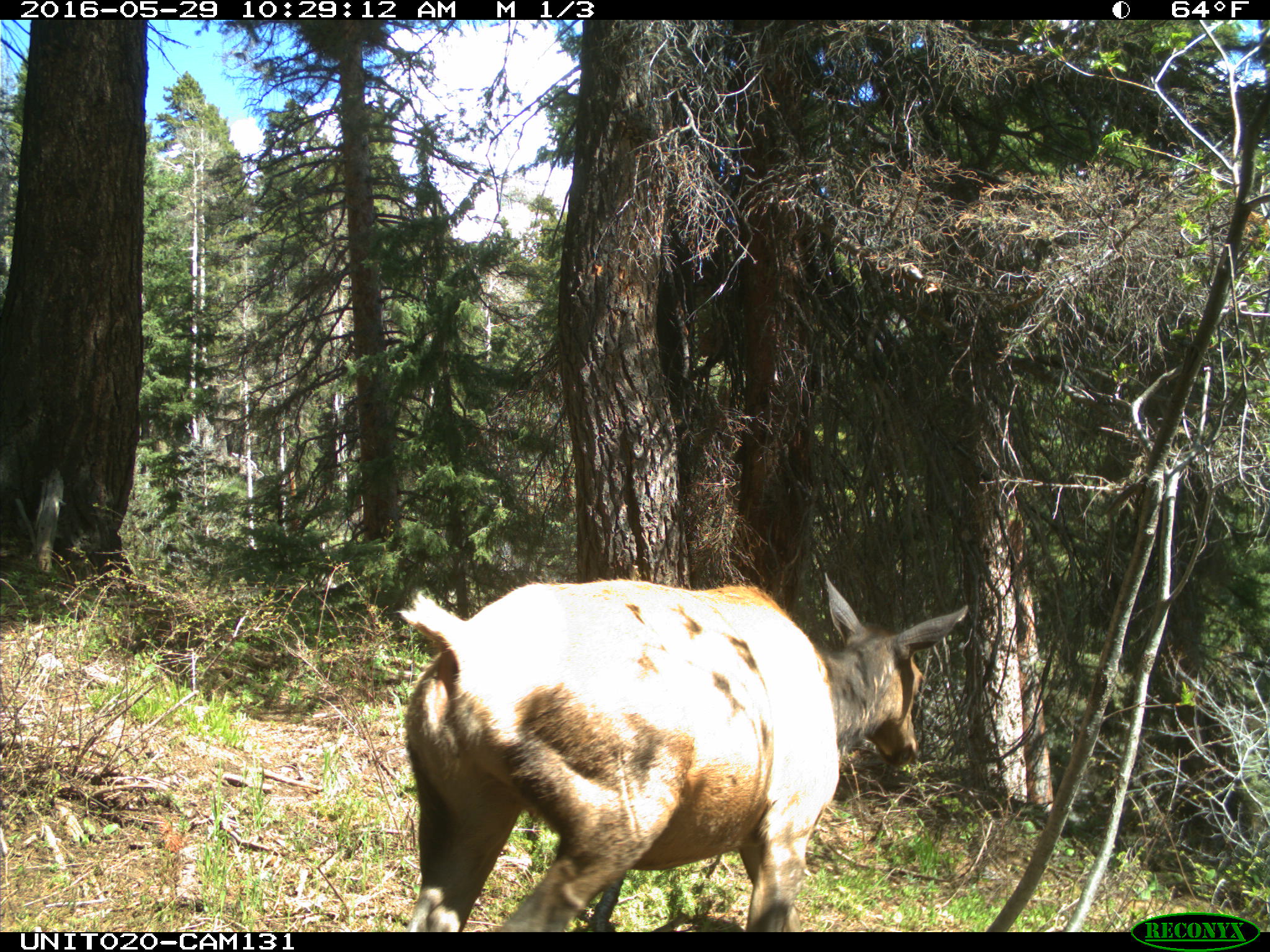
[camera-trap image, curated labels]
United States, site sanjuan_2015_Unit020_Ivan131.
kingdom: Animalia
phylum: Chordata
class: Mammalia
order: Artiodactyla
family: Cervidae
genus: Cervus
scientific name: Cervus elaphus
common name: red deer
Cervus elaphus (red deer).